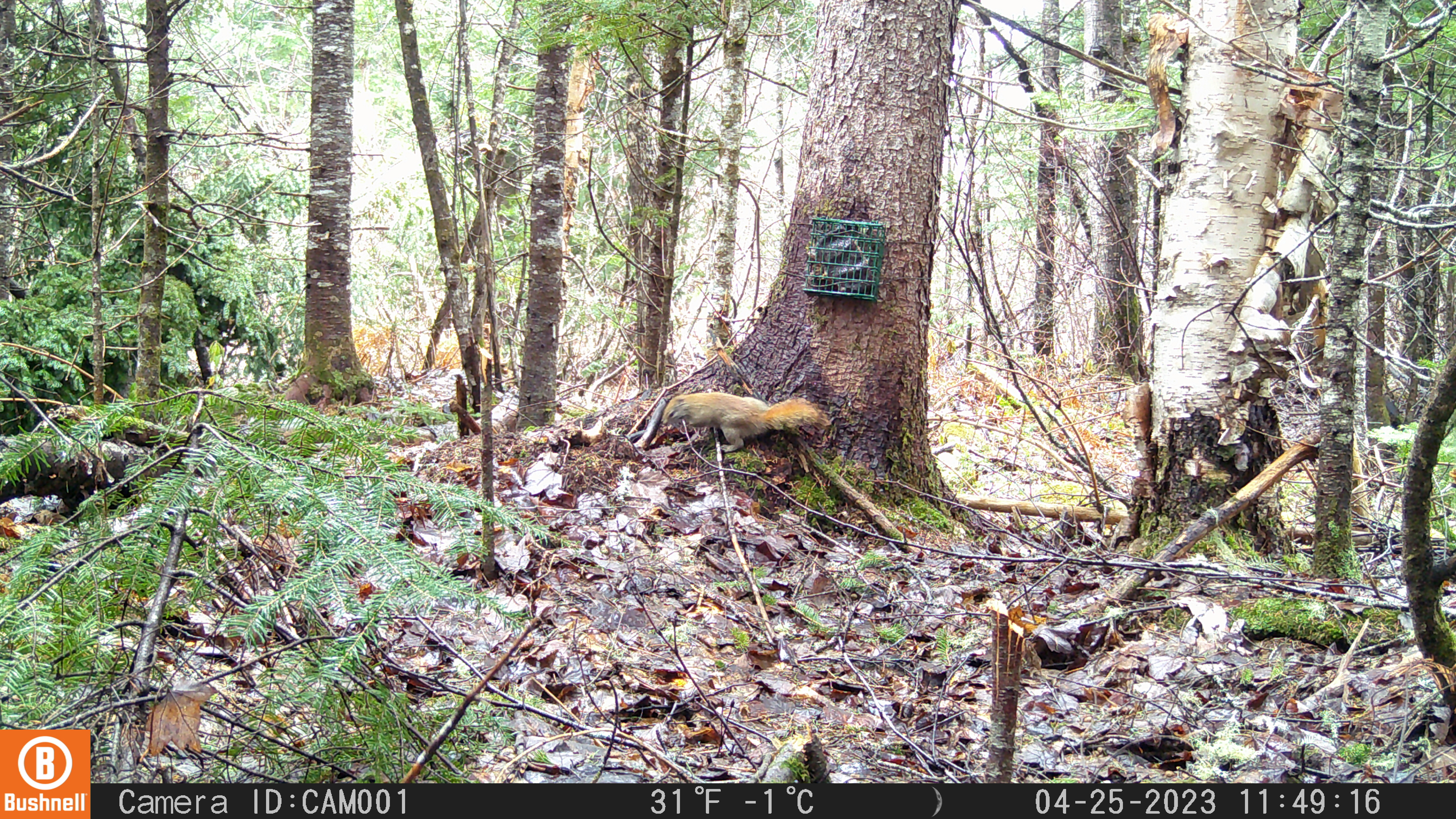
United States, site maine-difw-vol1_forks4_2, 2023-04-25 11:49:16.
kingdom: Animalia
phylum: Chordata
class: Mammalia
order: Rodentia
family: Sciuridae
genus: Tamiasciurus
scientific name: Tamiasciurus hudsonicus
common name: red squirrel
Red squirrel (Tamiasciurus hudsonicus).